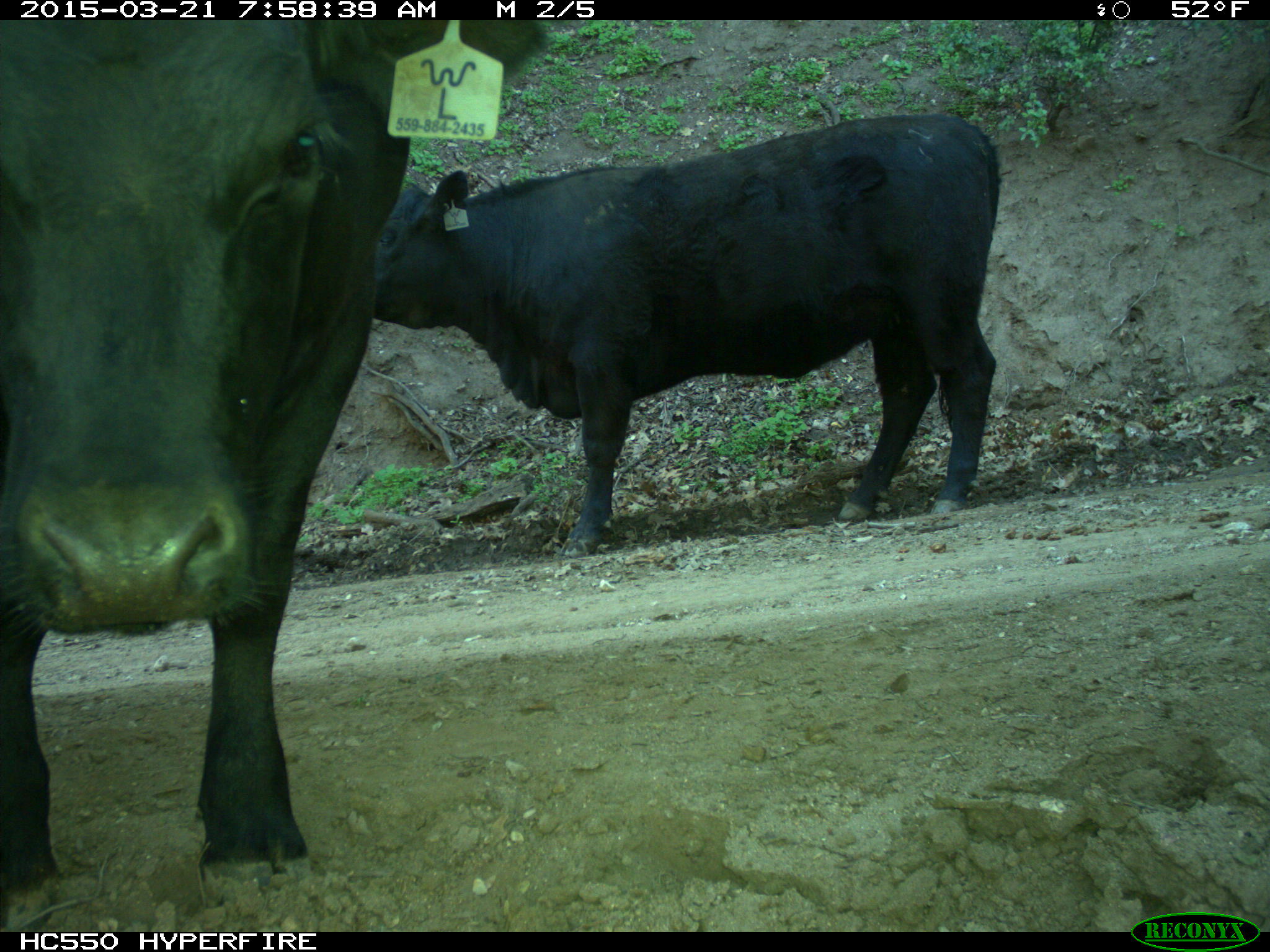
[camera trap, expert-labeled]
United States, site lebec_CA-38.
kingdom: Animalia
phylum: Chordata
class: Mammalia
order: Artiodactyla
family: Bovidae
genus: Bos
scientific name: Bos taurus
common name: domestic cow